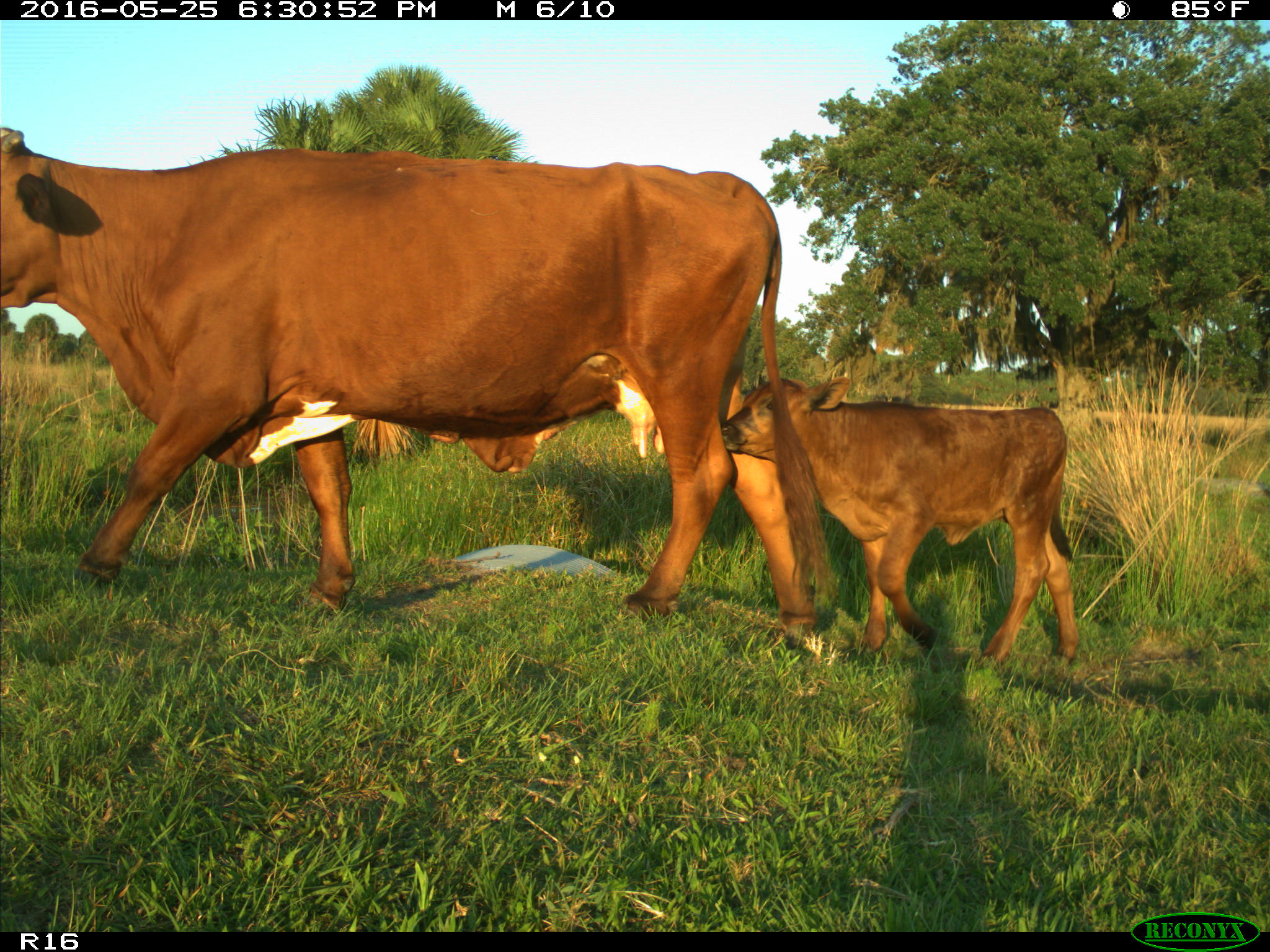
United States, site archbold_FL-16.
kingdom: Animalia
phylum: Chordata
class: Mammalia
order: Artiodactyla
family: Bovidae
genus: Bos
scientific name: Bos taurus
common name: domestic cow